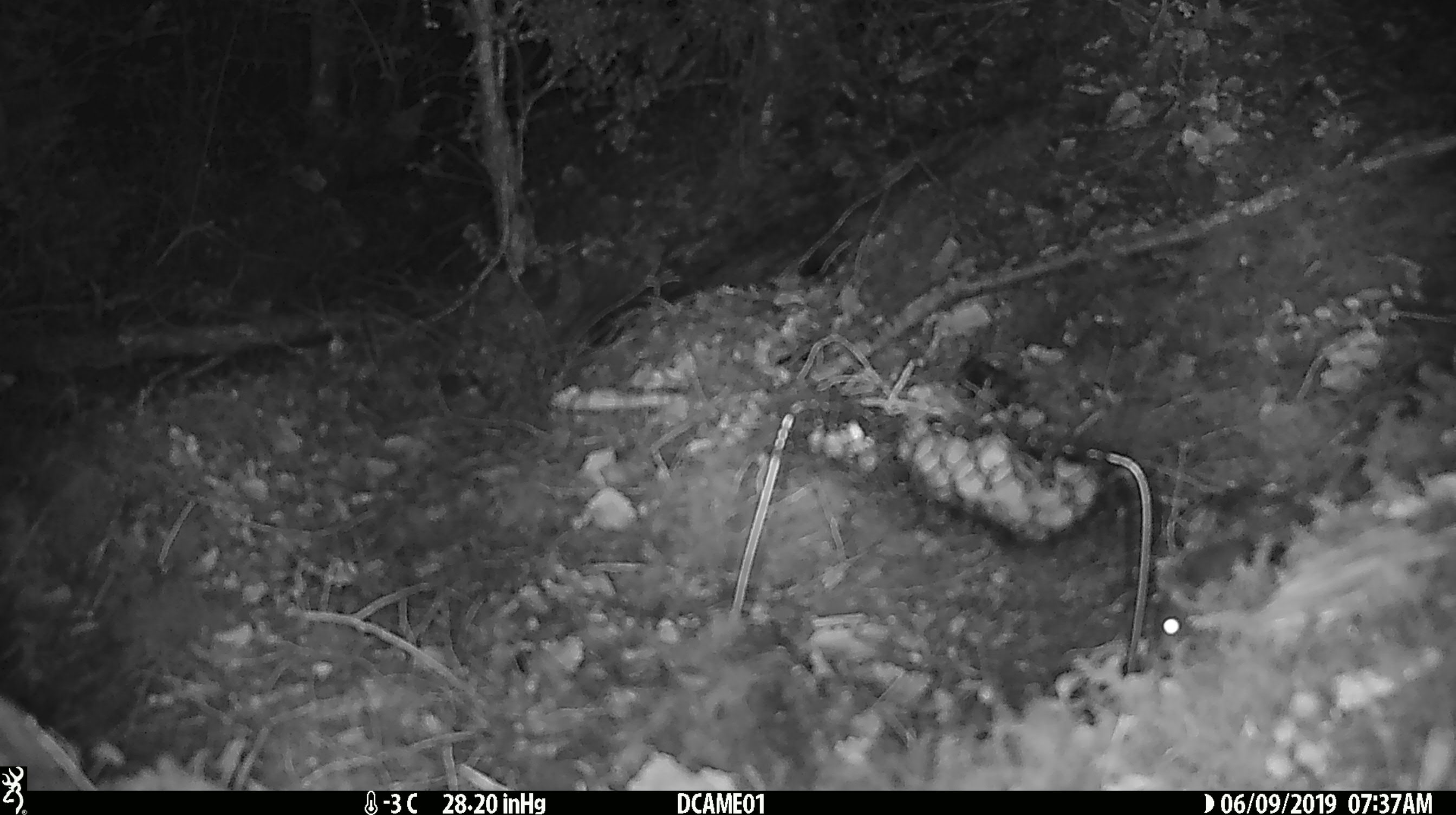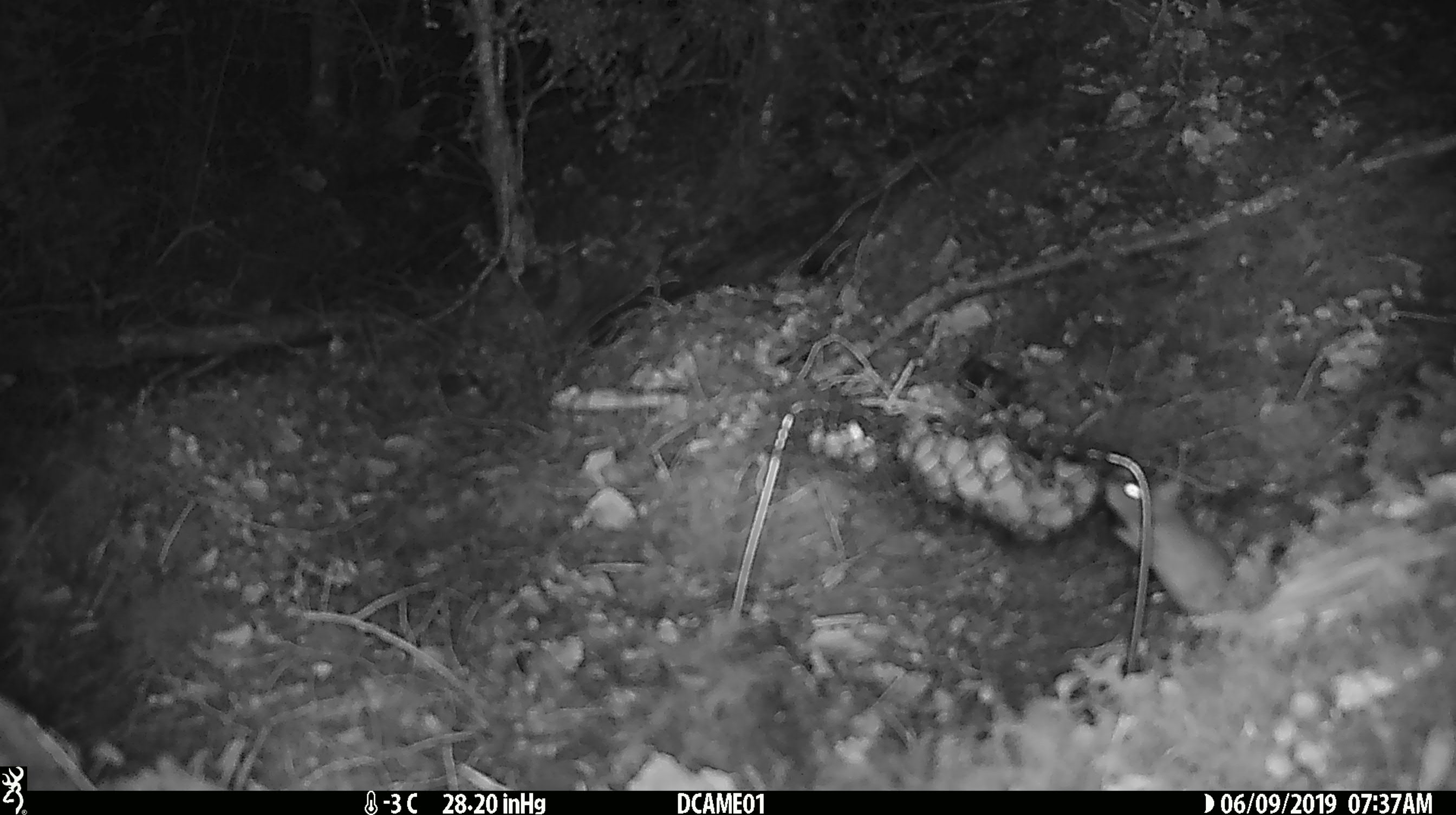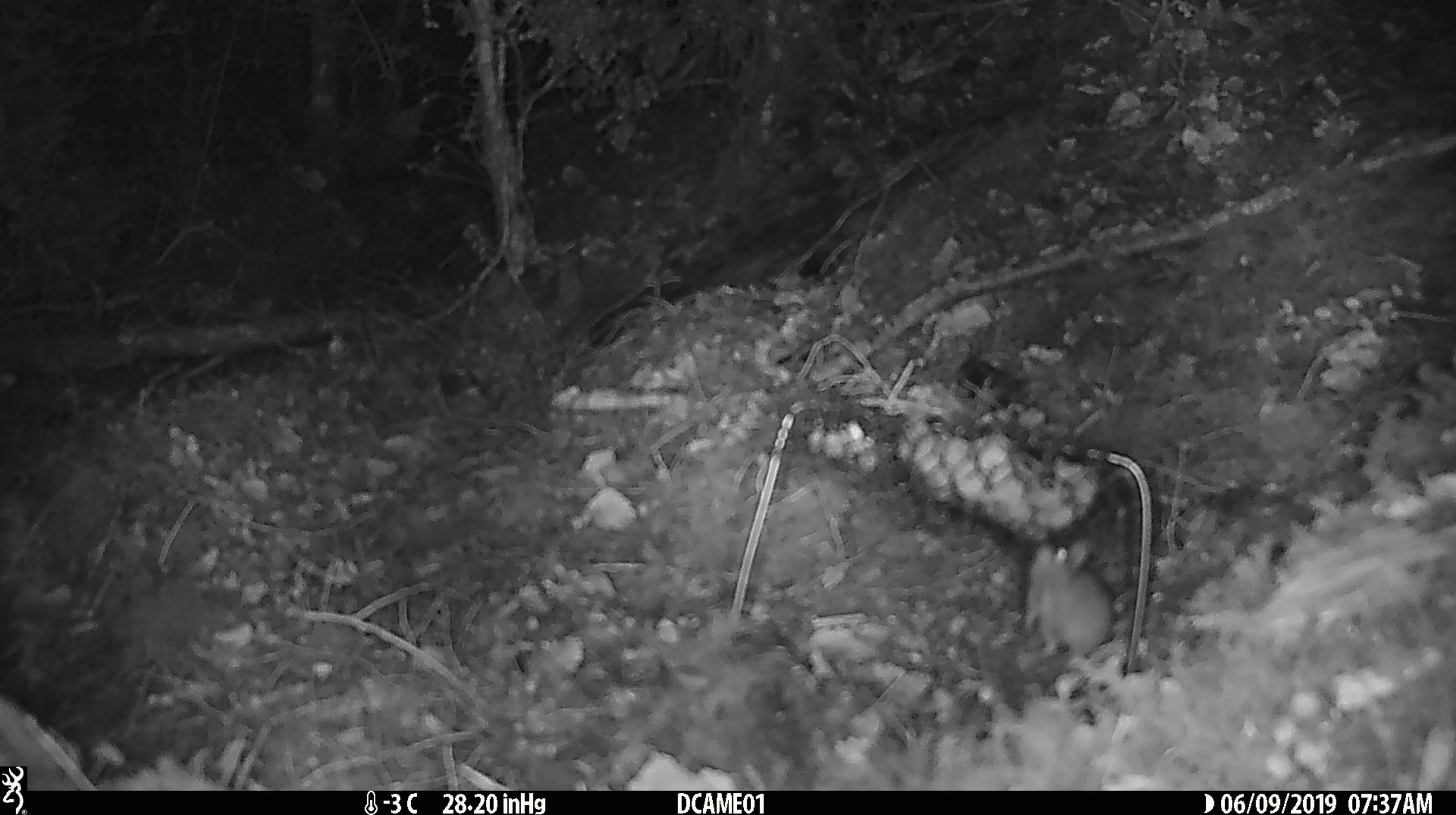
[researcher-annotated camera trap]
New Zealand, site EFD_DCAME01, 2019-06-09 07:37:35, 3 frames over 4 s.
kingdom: Animalia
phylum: Chordata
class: Mammalia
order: Rodentia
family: Muridae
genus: Mus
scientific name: Mus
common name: mouse